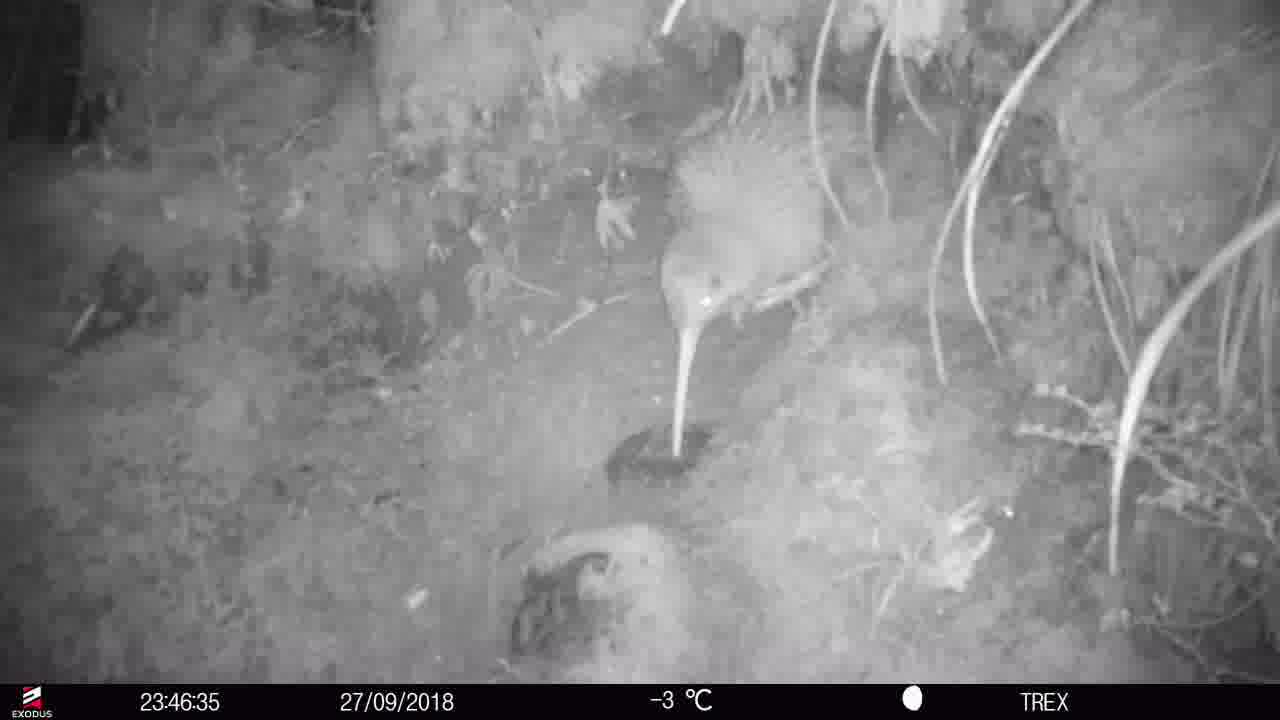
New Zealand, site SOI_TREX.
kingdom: Animalia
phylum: Chordata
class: Aves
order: Apterygiformes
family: Apterygidae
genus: Apteryx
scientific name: Apteryx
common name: kiwi